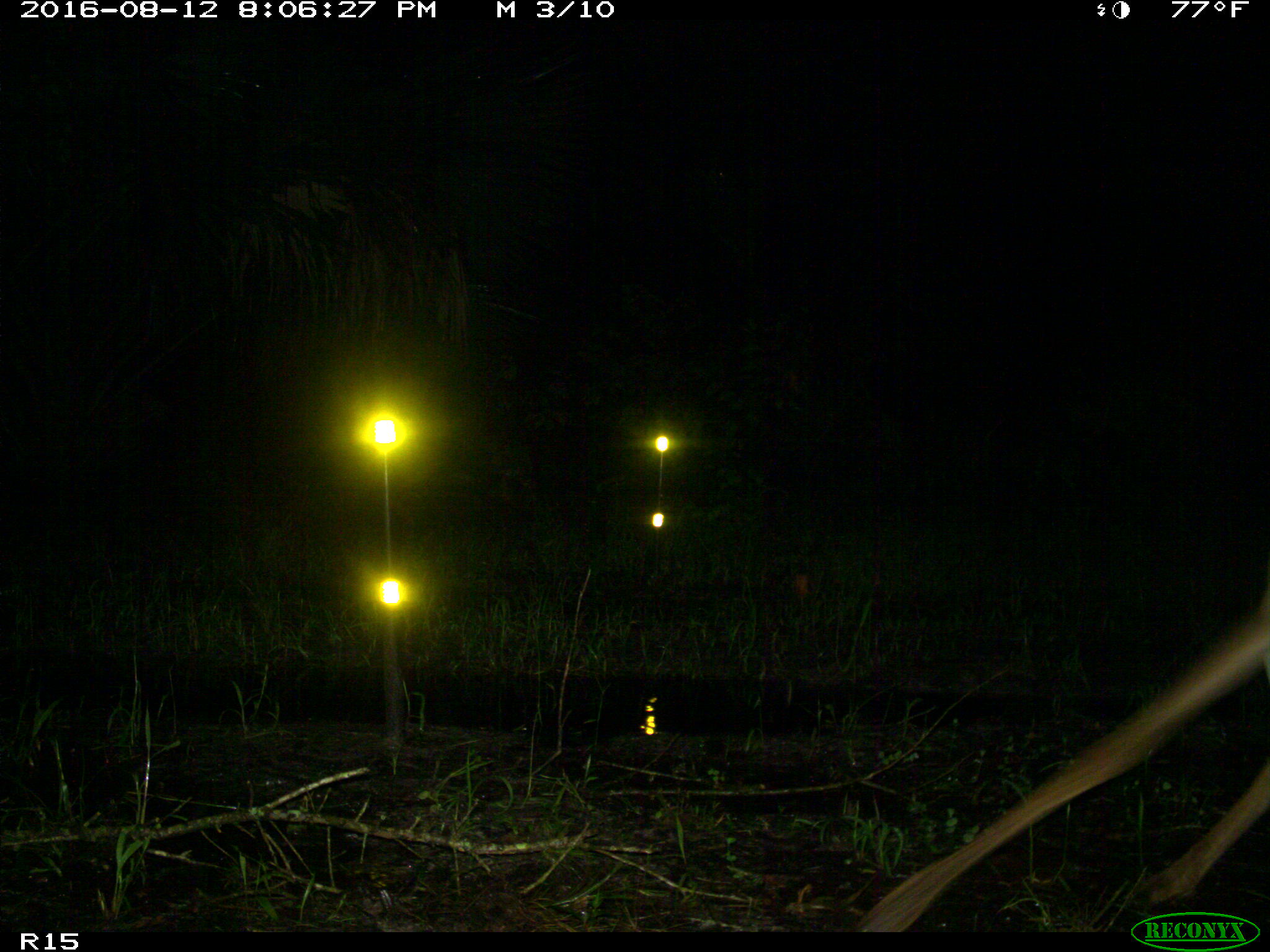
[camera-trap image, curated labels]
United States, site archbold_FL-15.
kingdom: Animalia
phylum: Chordata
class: Mammalia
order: Artiodactyla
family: Cervidae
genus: Odocoileus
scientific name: Odocoileus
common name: deer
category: unidentified deer